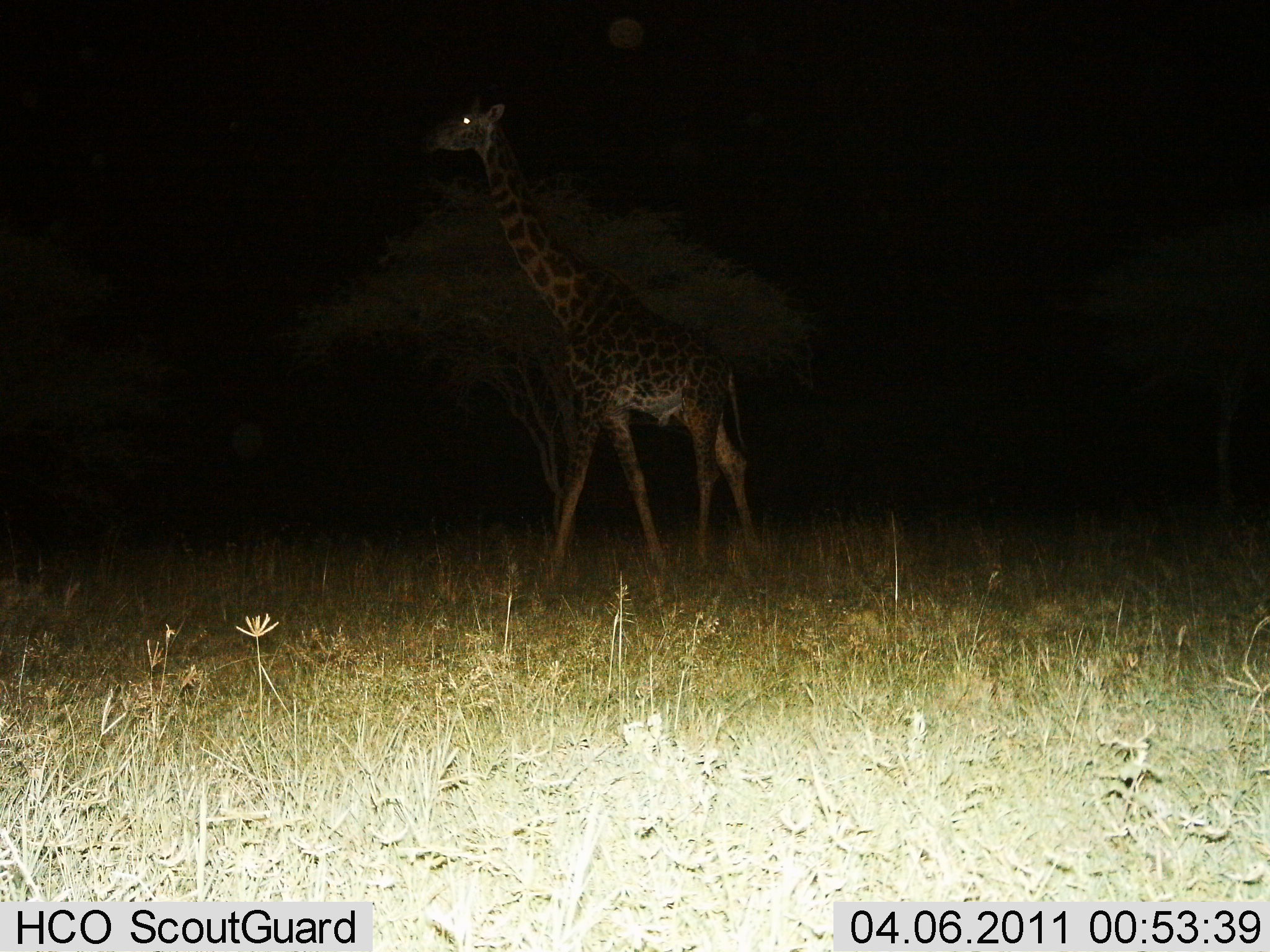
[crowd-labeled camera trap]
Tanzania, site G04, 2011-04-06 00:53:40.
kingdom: Animalia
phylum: Chordata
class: Mammalia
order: Artiodactyla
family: Giraffidae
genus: Giraffa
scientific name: Giraffa camelopardalis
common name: giraffe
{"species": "giraffe (Giraffa camelopardalis)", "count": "1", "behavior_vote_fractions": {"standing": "20%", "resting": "0%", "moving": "90%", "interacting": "0%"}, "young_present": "0%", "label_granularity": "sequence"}